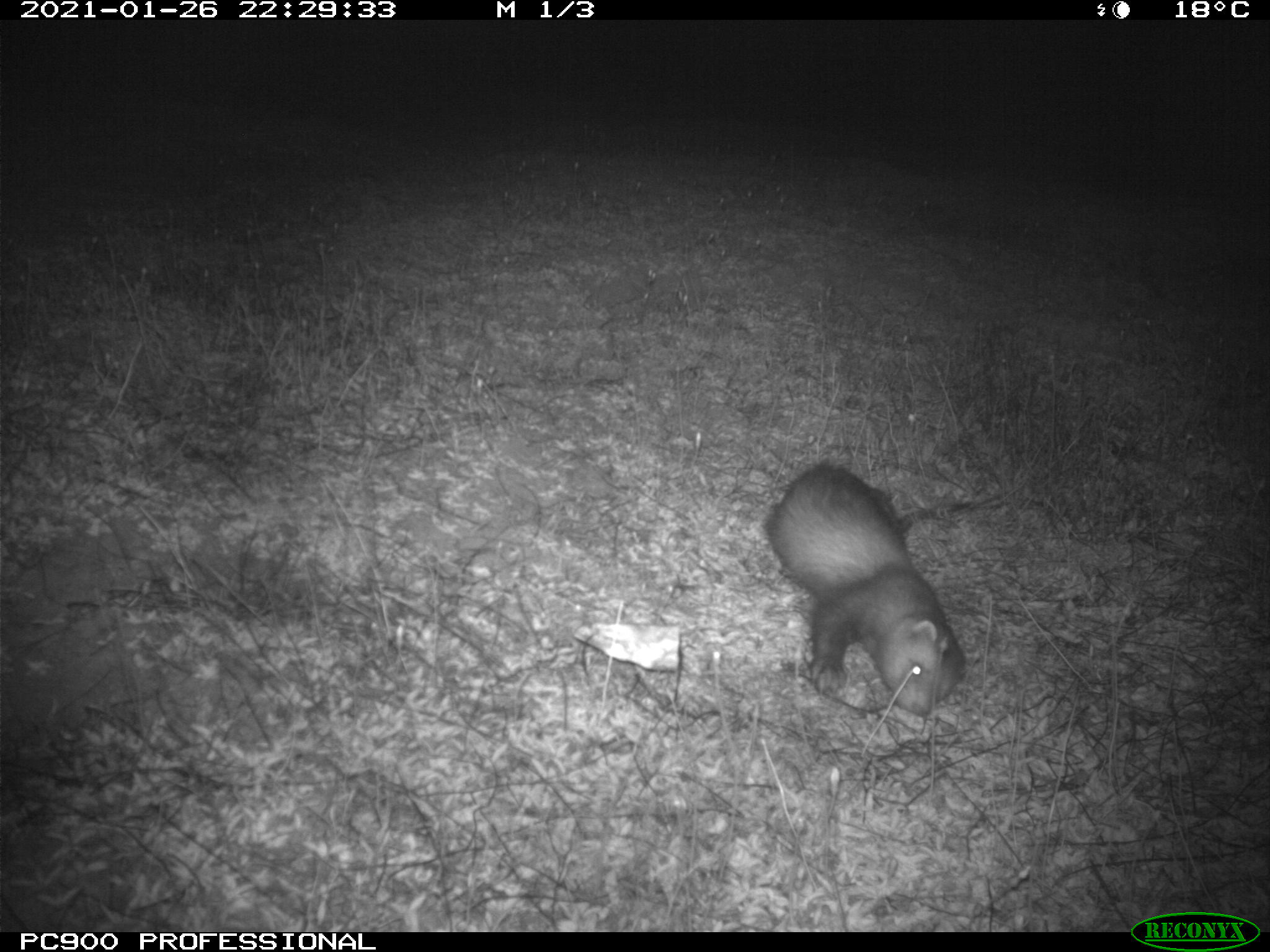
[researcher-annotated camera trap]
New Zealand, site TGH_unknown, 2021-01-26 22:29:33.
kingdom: Animalia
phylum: Chordata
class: Mammalia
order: Carnivora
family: Mustelidae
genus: Mustela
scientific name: Mustela furo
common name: ferret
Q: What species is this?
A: Ferret (Mustela furo).